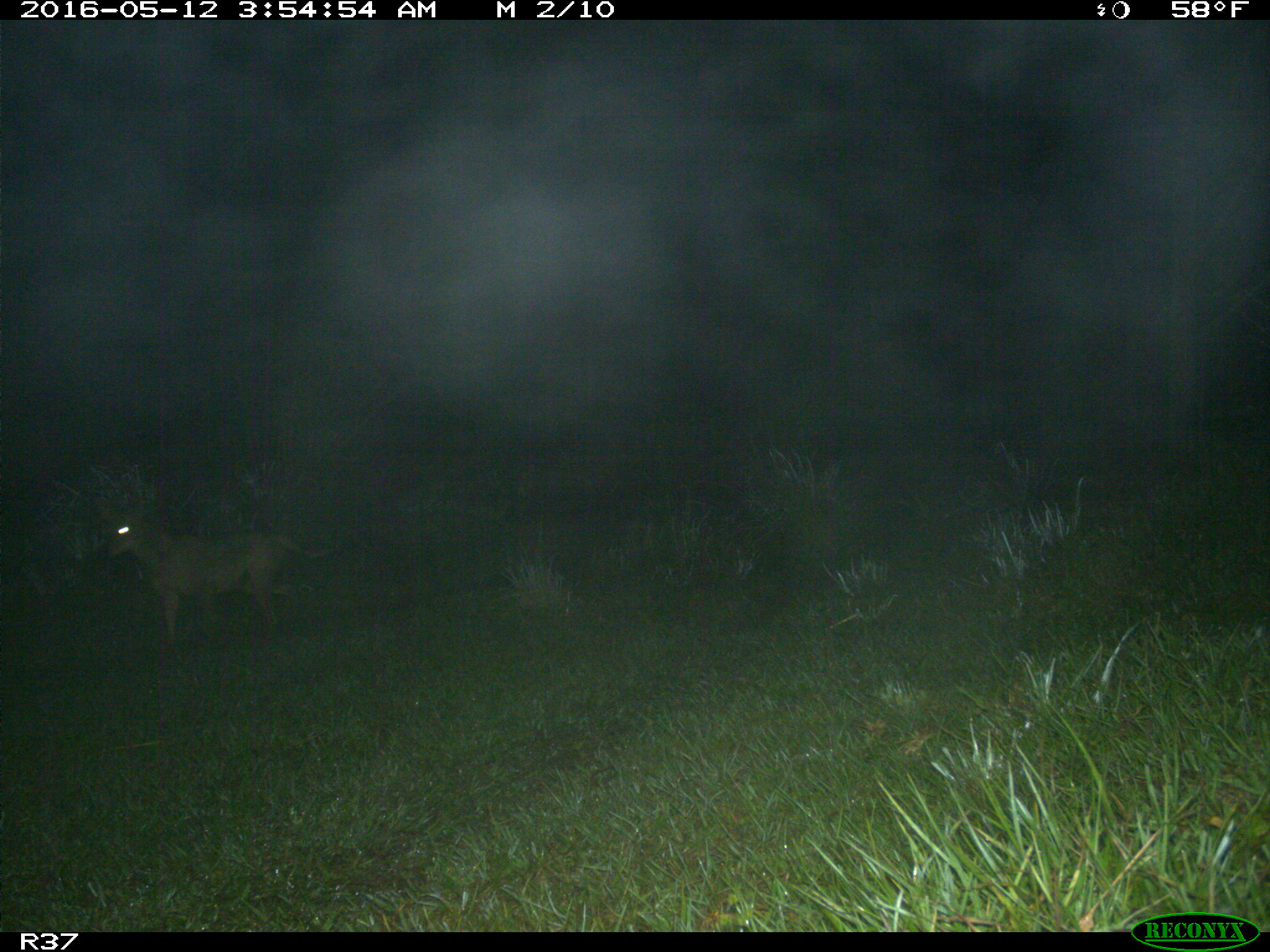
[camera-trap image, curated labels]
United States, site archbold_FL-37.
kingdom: Animalia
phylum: Chordata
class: Mammalia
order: Carnivora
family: Canidae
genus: Canis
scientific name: Canis latrans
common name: coyote